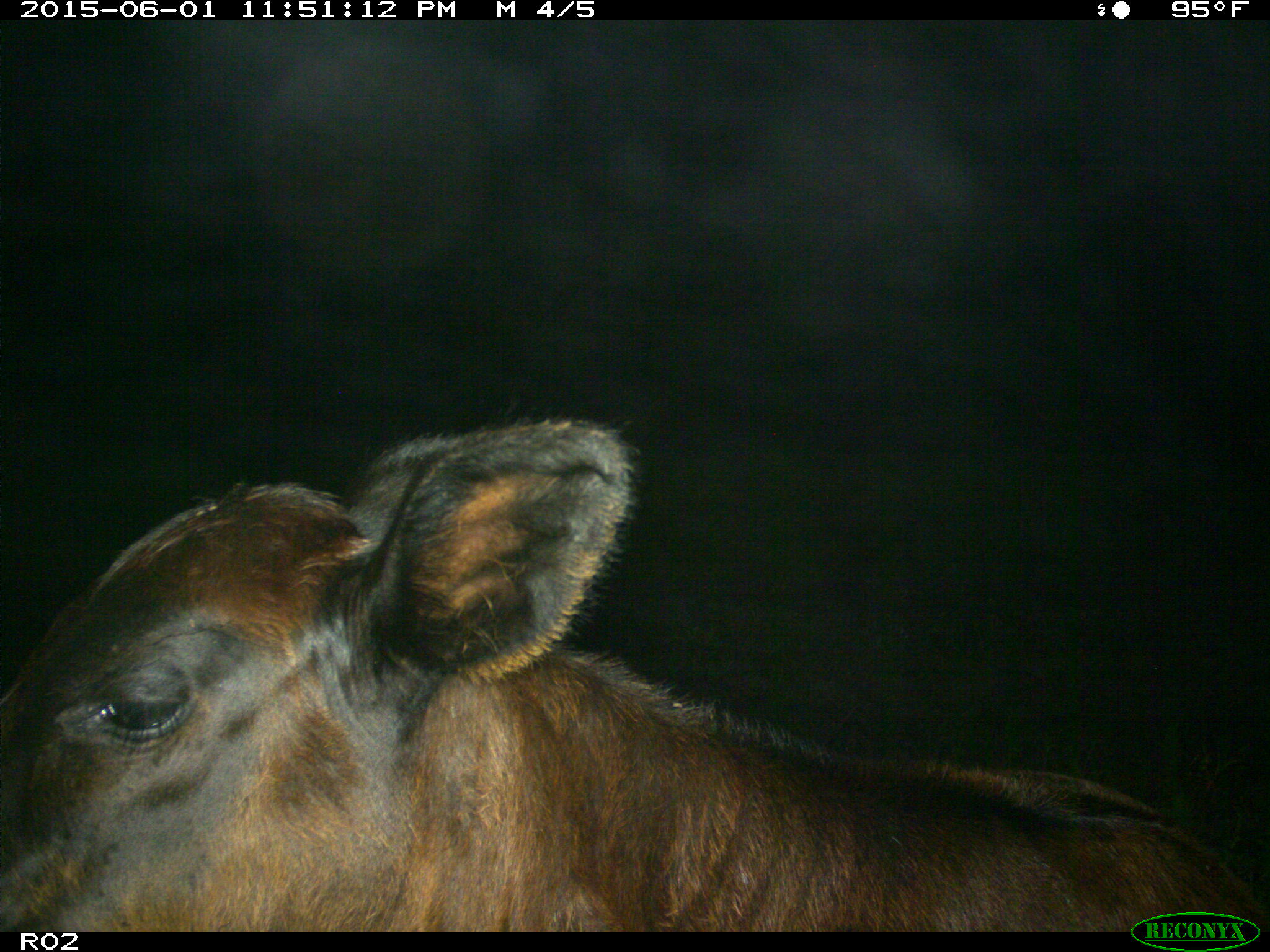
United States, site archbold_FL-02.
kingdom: Animalia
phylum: Chordata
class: Mammalia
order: Artiodactyla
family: Bovidae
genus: Bos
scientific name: Bos taurus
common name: domestic cow